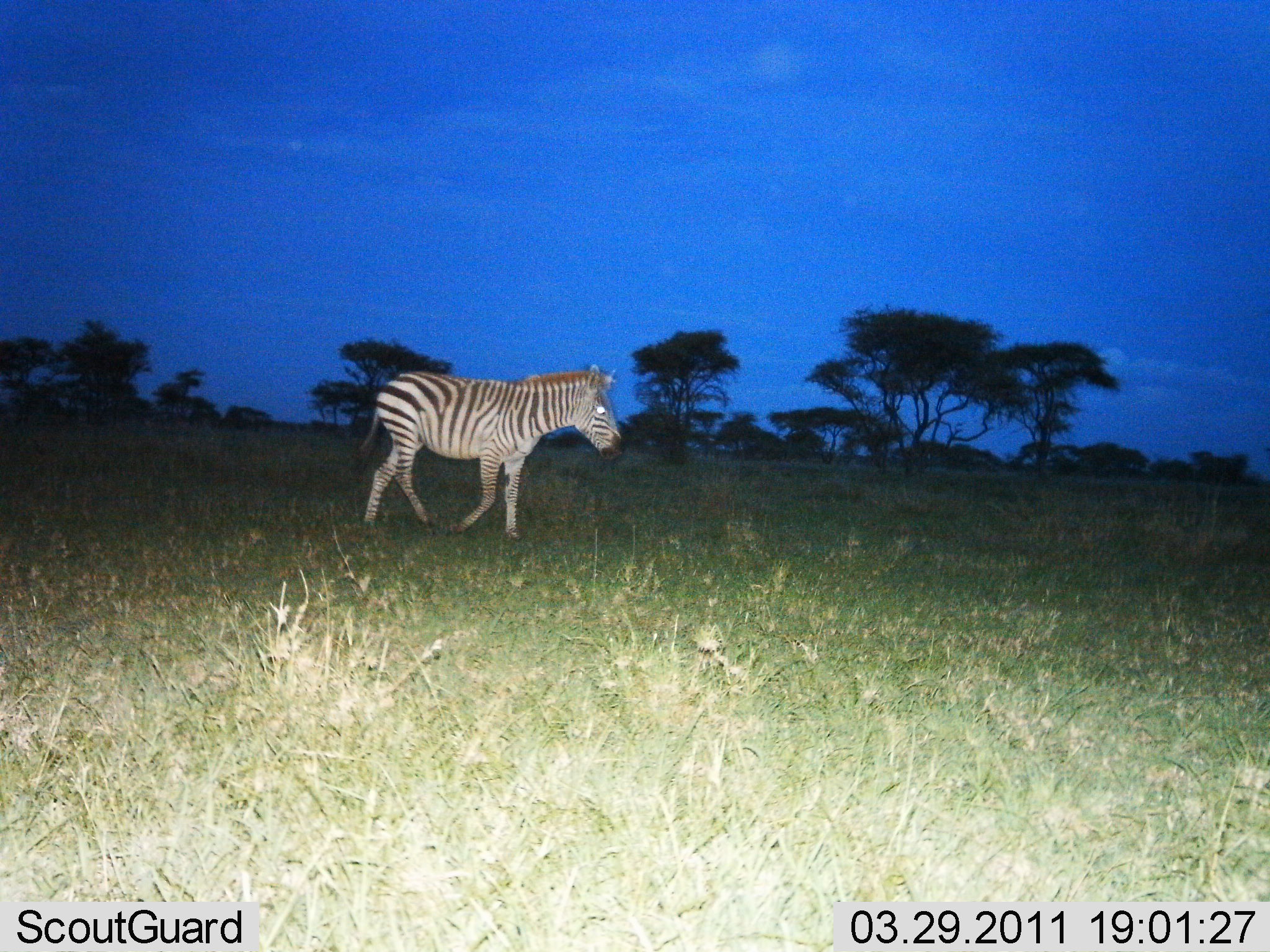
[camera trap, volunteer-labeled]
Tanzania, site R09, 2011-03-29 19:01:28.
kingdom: Animalia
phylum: Chordata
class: Mammalia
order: Perissodactyla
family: Equidae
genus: Equus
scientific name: Equus quagga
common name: plains zebra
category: zebra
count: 1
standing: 8%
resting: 0%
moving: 92%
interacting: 0%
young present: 0%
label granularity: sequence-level